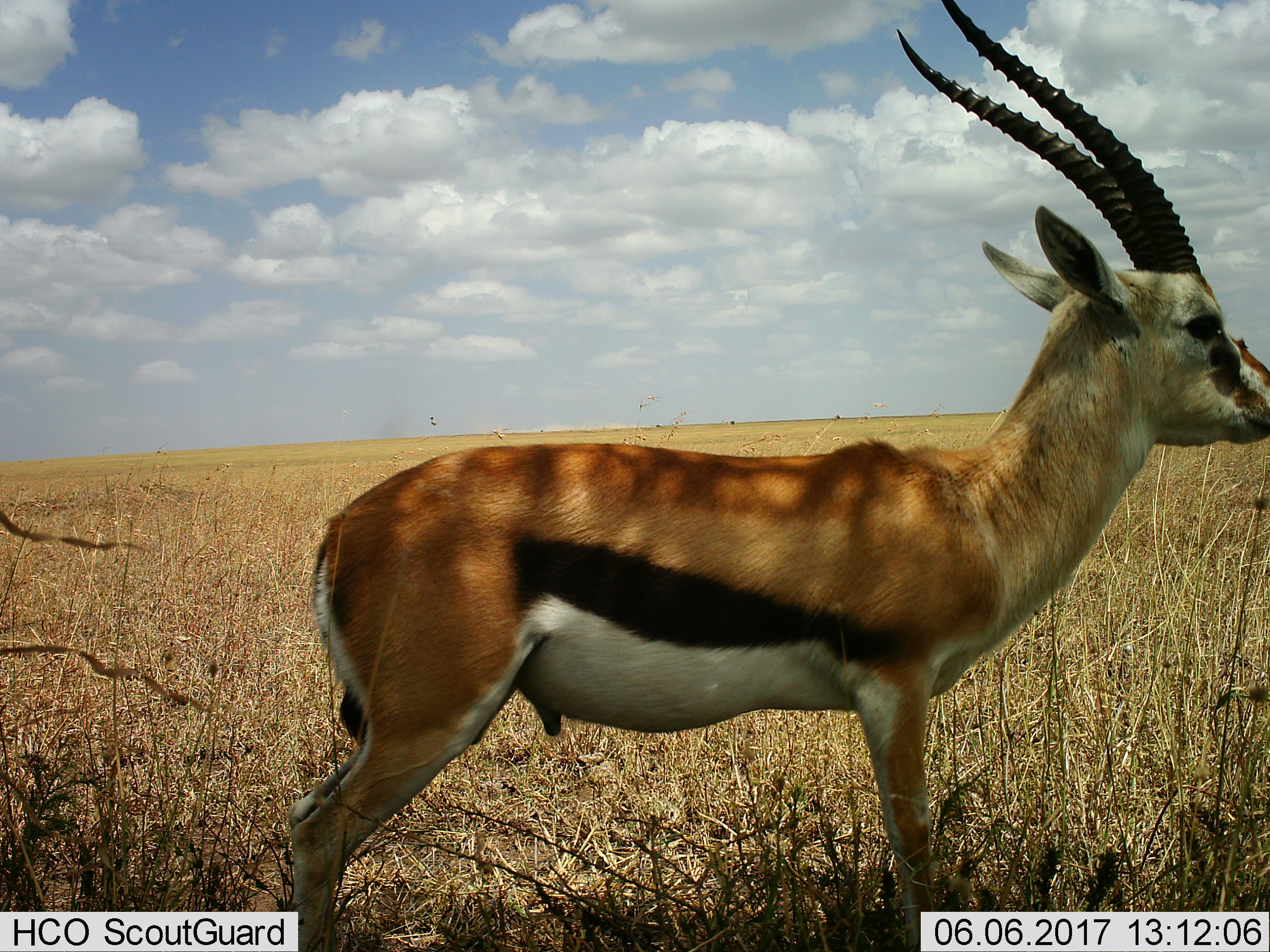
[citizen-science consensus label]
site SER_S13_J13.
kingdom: Animalia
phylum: Chordata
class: Mammalia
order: Artiodactyla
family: Bovidae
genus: Eudorcas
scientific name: Eudorcas thomsonii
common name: thomson's gazelle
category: gazellethomsons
Gazellethomsons (thomson's gazelle) (Eudorcas thomsonii), count 1. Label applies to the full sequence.